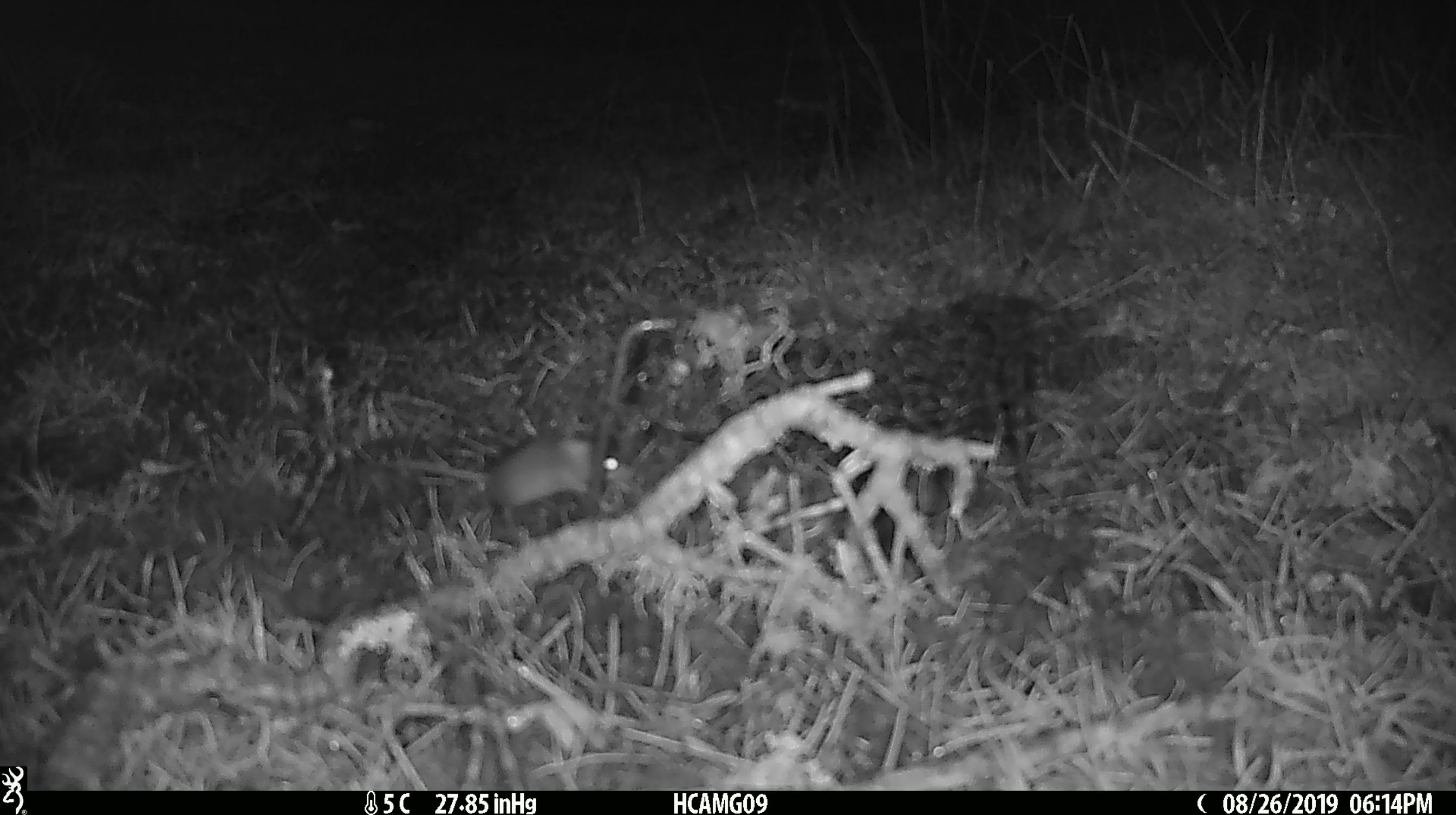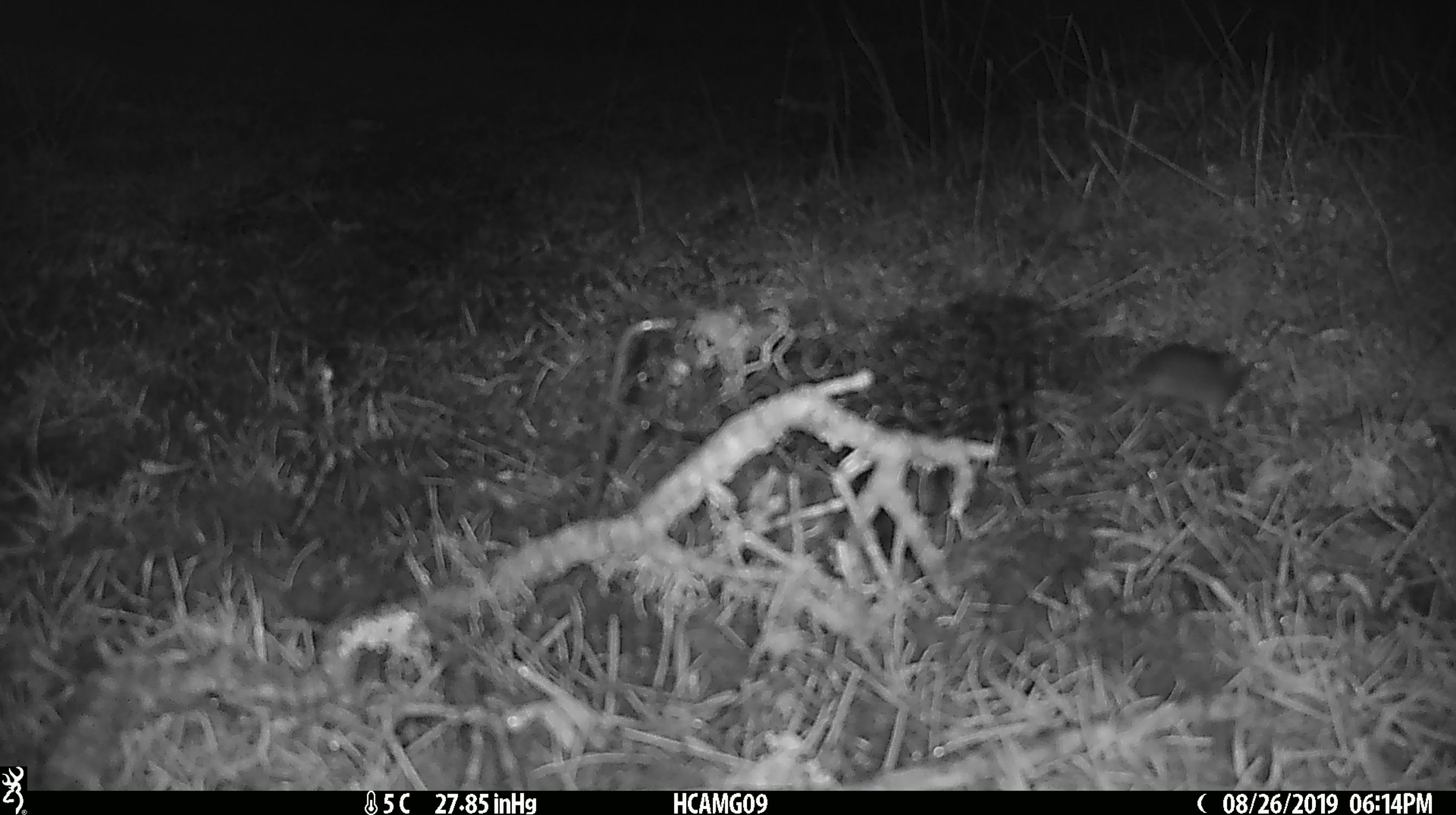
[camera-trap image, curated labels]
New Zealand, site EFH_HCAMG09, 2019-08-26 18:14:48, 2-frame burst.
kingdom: Animalia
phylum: Chordata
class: Mammalia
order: Rodentia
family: Muridae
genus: Mus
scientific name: Mus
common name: mouse